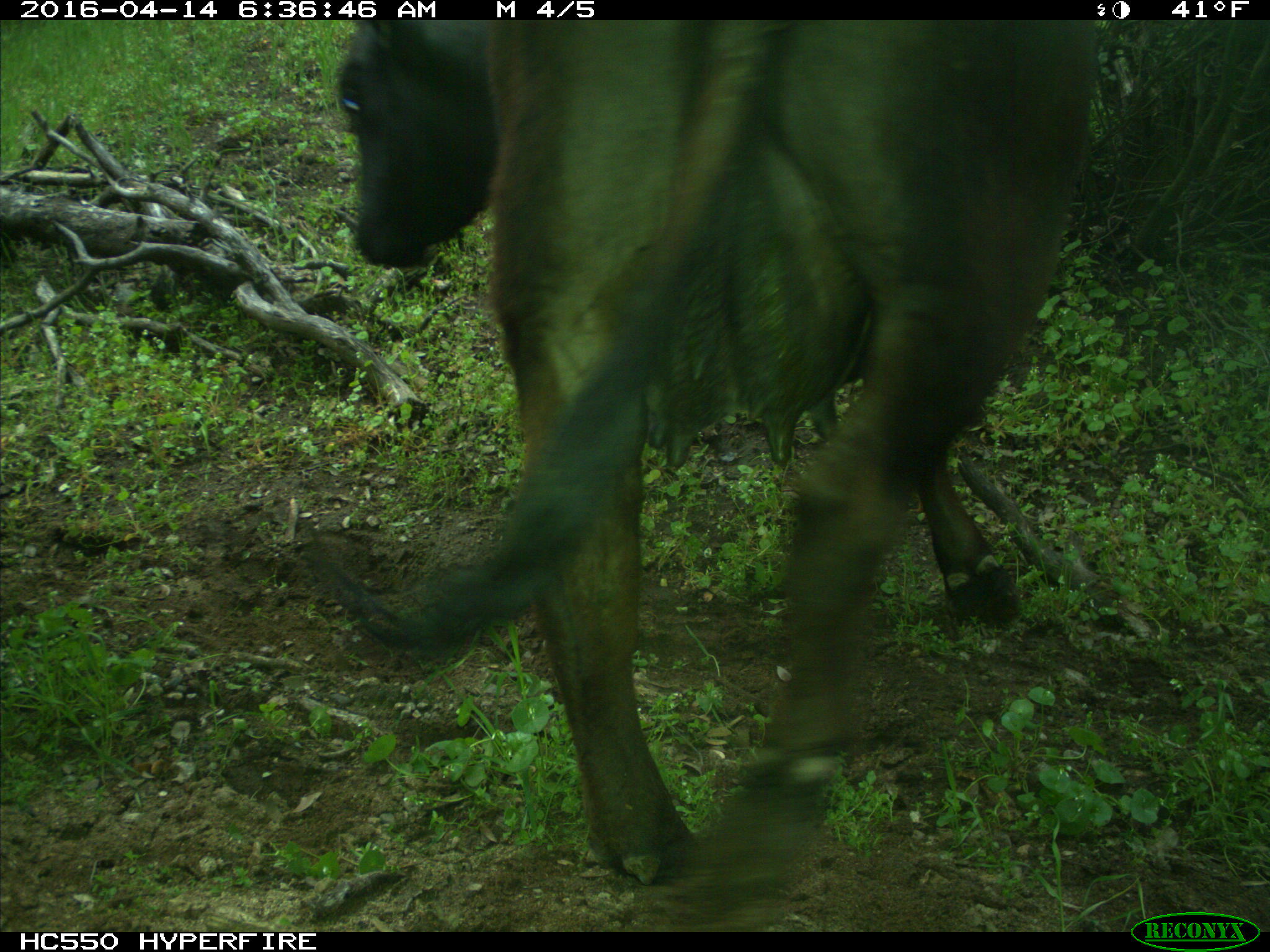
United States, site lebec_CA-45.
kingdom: Animalia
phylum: Chordata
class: Mammalia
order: Artiodactyla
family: Bovidae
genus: Bos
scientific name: Bos taurus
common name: domestic cow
Bos taurus (domestic cow).